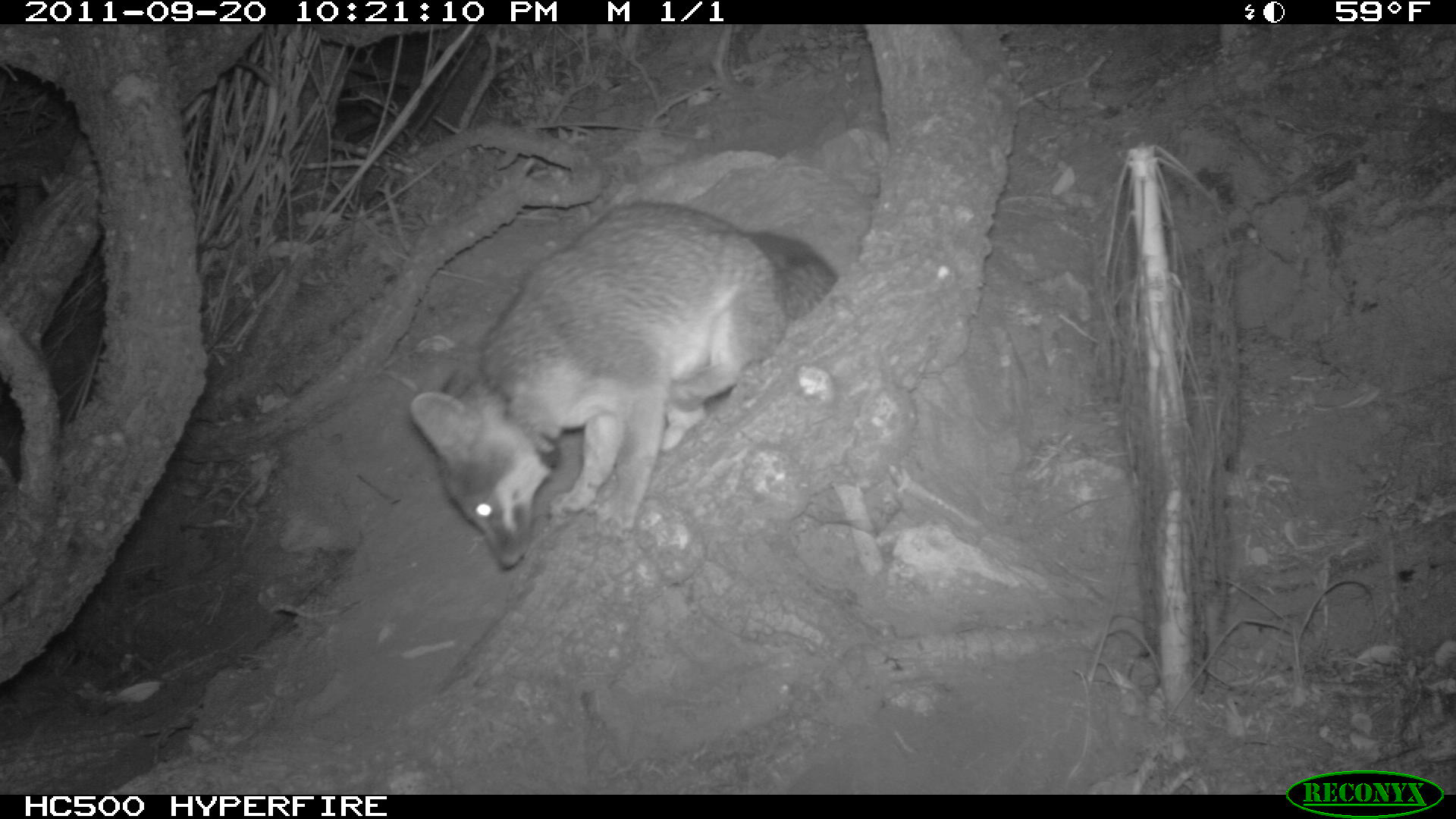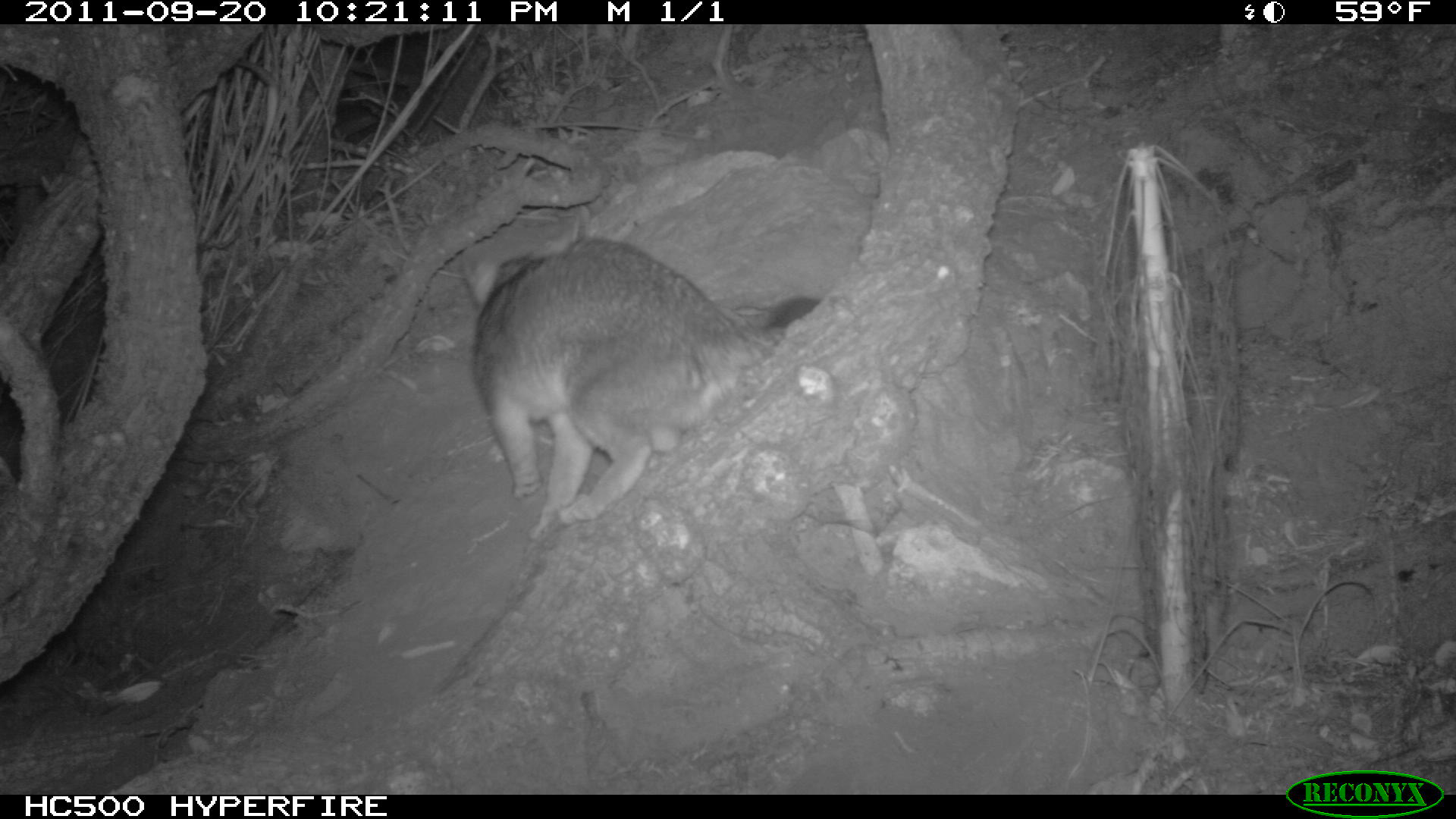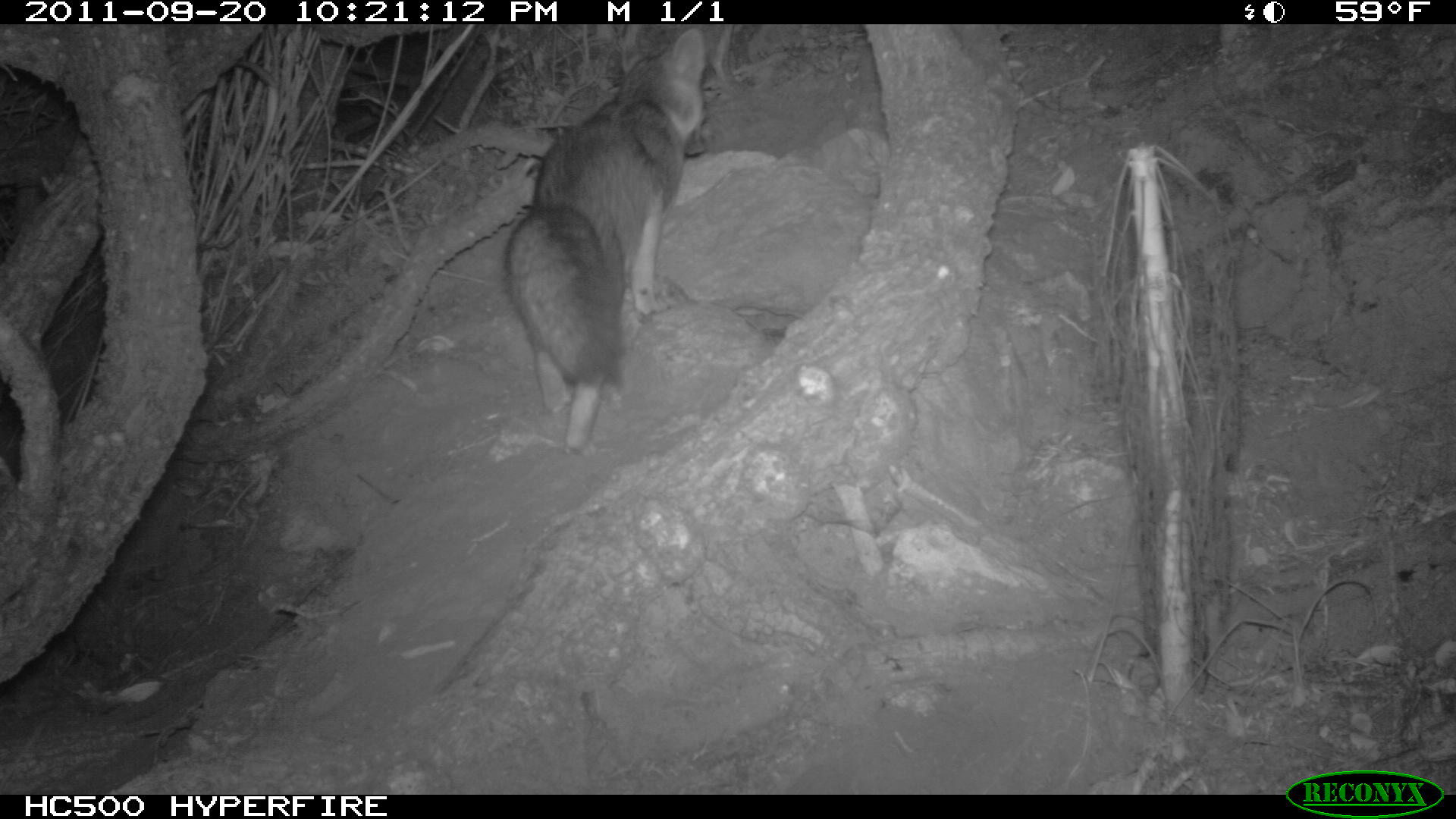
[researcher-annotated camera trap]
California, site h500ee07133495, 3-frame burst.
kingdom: Animalia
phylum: Chordata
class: Mammalia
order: Carnivora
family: Canidae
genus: Urocyon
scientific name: Urocyon littoralis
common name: island fox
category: fox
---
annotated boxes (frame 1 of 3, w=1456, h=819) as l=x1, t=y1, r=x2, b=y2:
fox: l=405, t=201, r=838, b=571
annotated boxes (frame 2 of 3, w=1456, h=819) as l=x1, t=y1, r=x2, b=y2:
fox: l=467, t=206, r=824, b=544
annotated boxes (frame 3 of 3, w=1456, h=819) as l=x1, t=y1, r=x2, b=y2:
fox: l=504, t=28, r=706, b=453